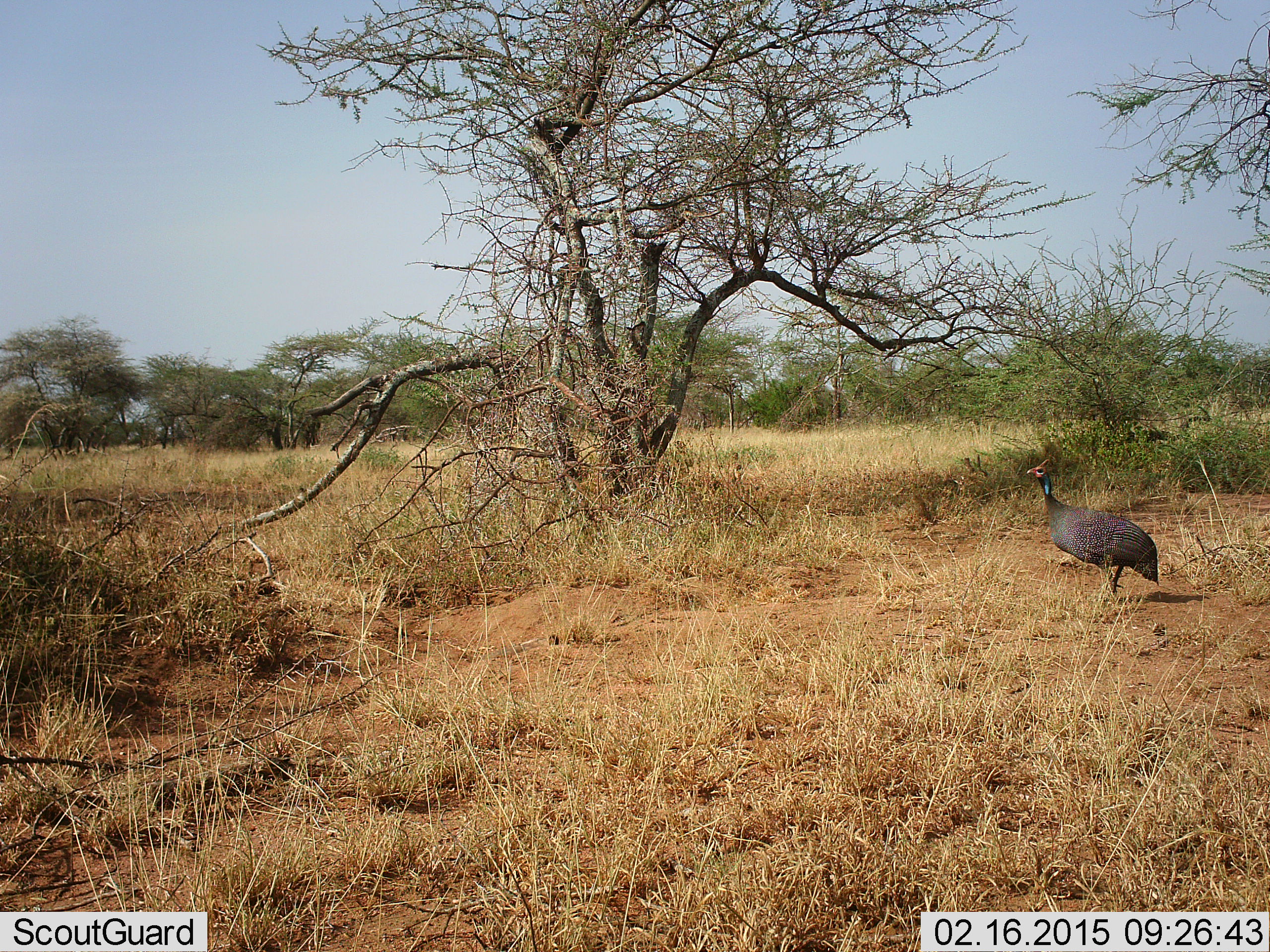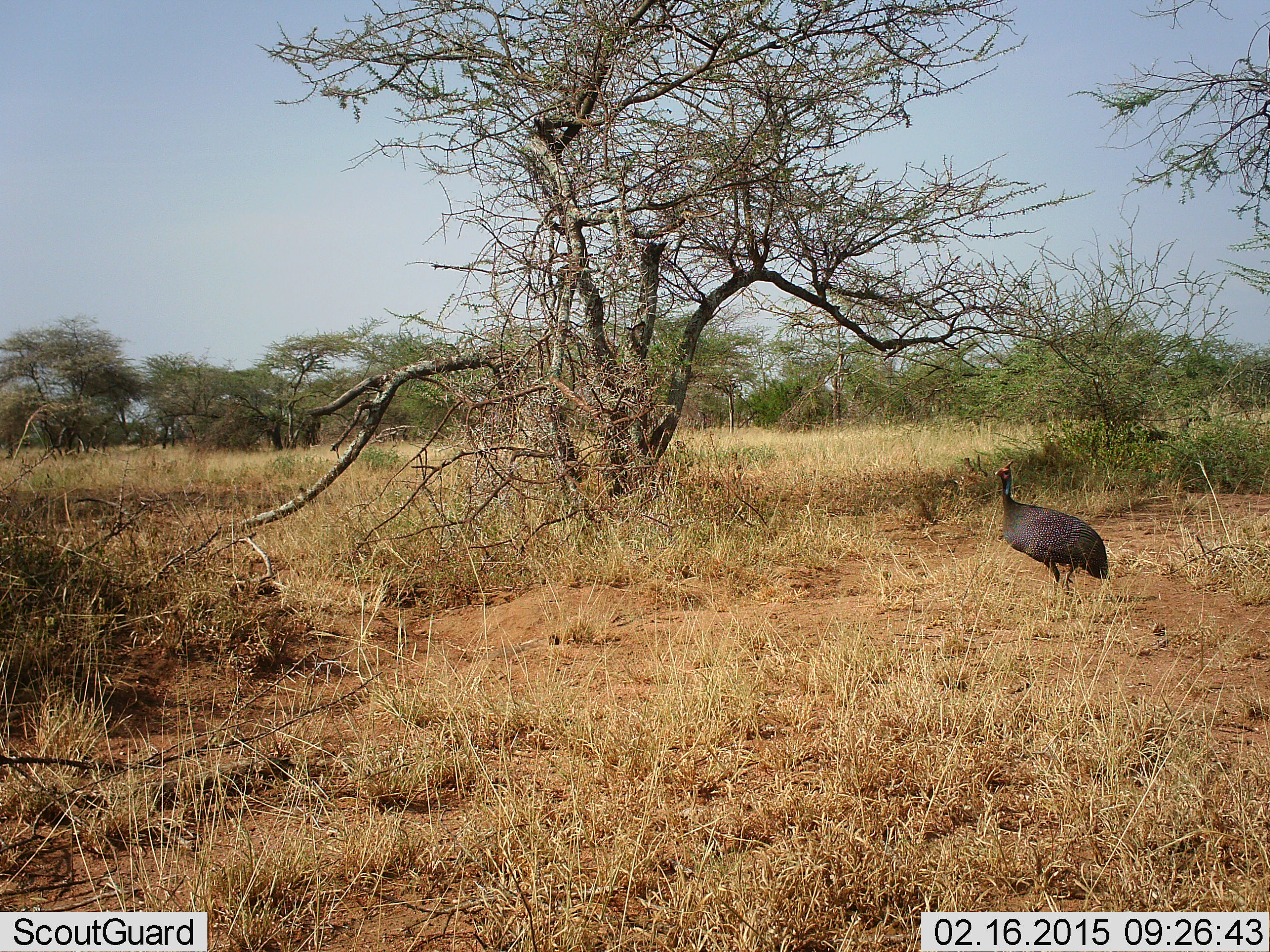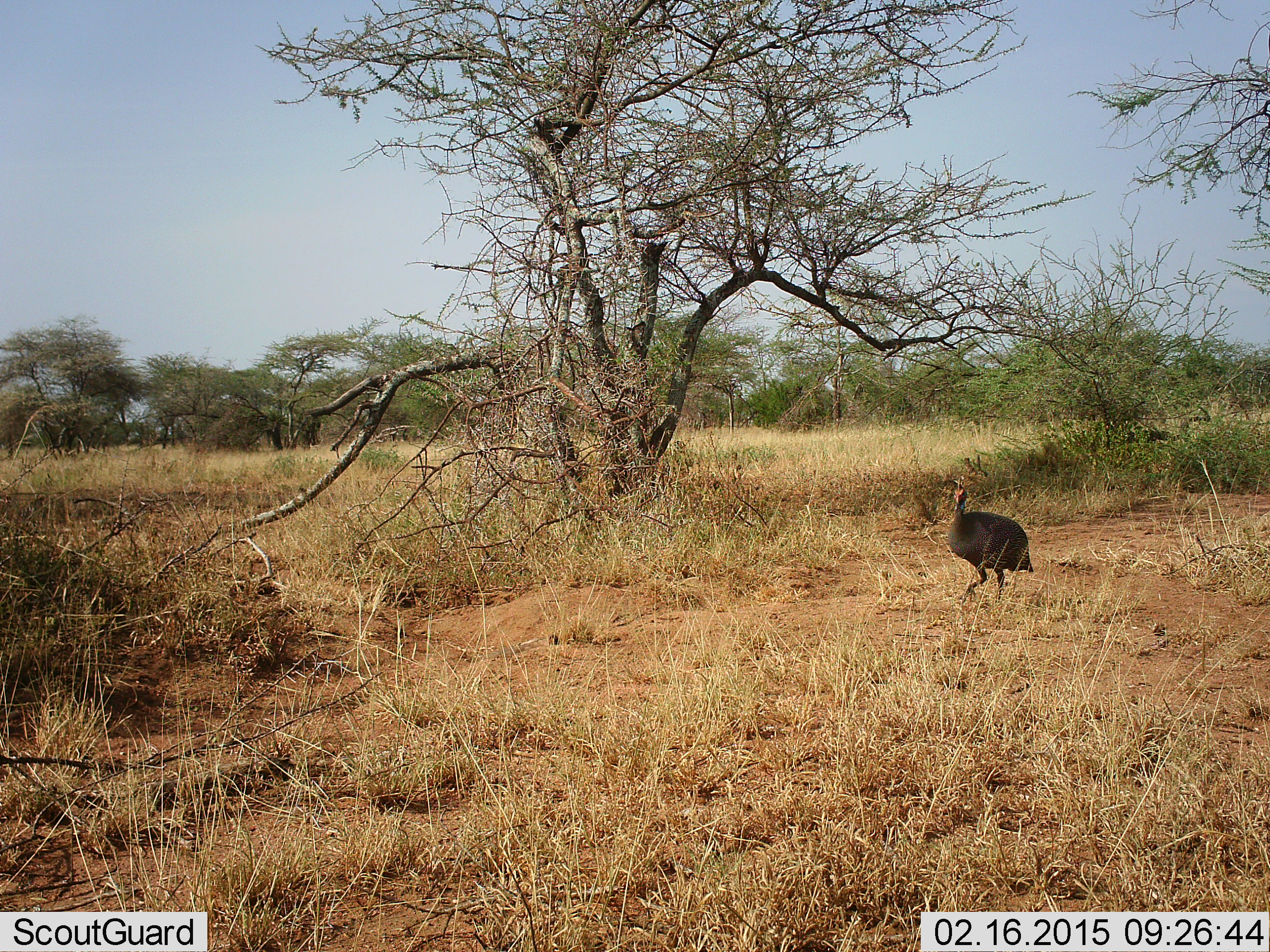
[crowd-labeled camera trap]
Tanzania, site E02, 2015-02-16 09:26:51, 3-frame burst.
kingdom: Animalia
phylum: Chordata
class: Aves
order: Galliformes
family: Numididae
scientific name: Numididae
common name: guinea fowl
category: guineafowl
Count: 1.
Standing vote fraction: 20%.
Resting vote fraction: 0%.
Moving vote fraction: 90%.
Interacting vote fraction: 0%.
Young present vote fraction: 0%.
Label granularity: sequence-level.